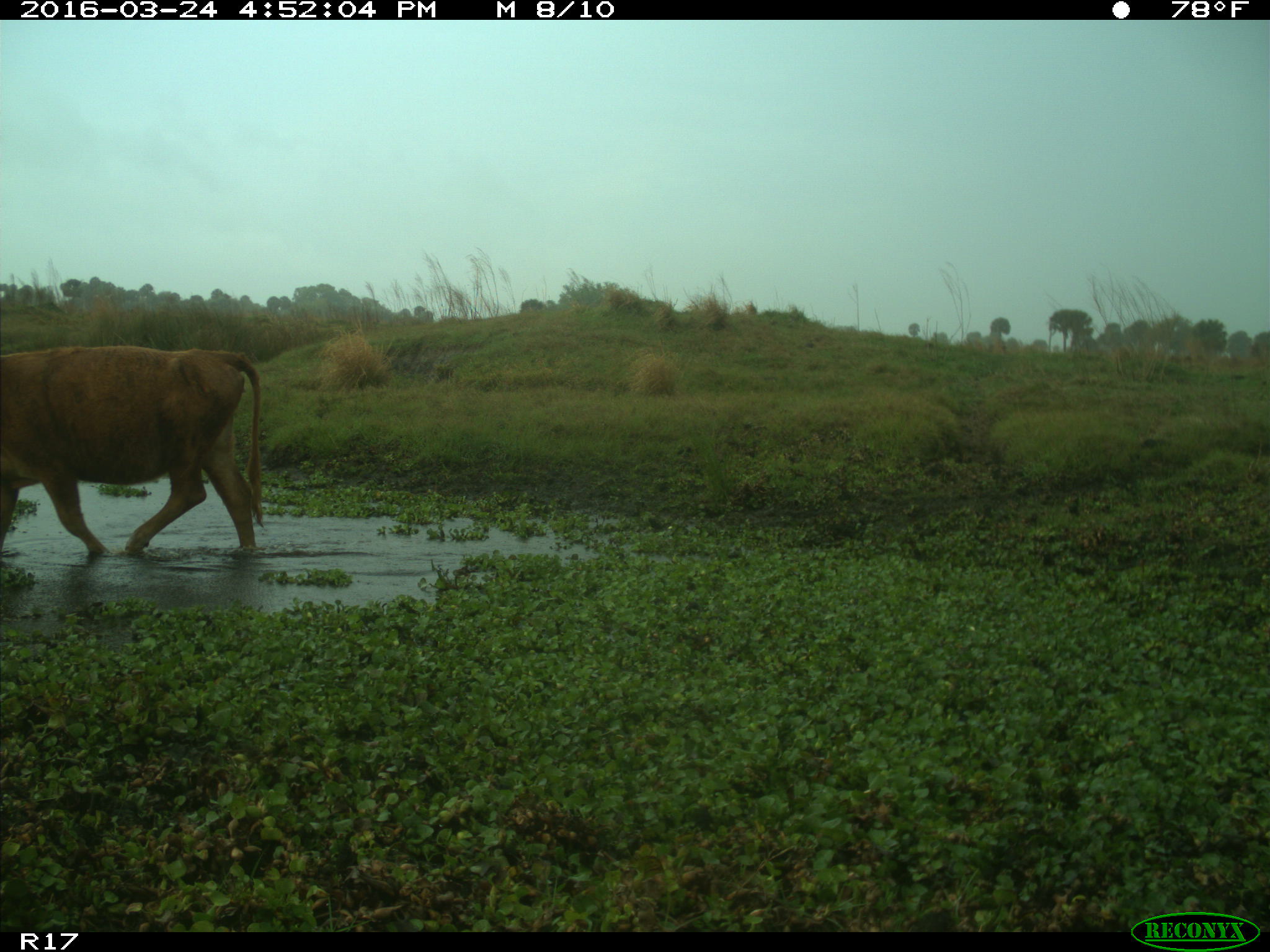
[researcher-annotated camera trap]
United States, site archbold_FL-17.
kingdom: Animalia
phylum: Chordata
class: Mammalia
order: Artiodactyla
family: Bovidae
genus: Bos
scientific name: Bos taurus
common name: domestic cow